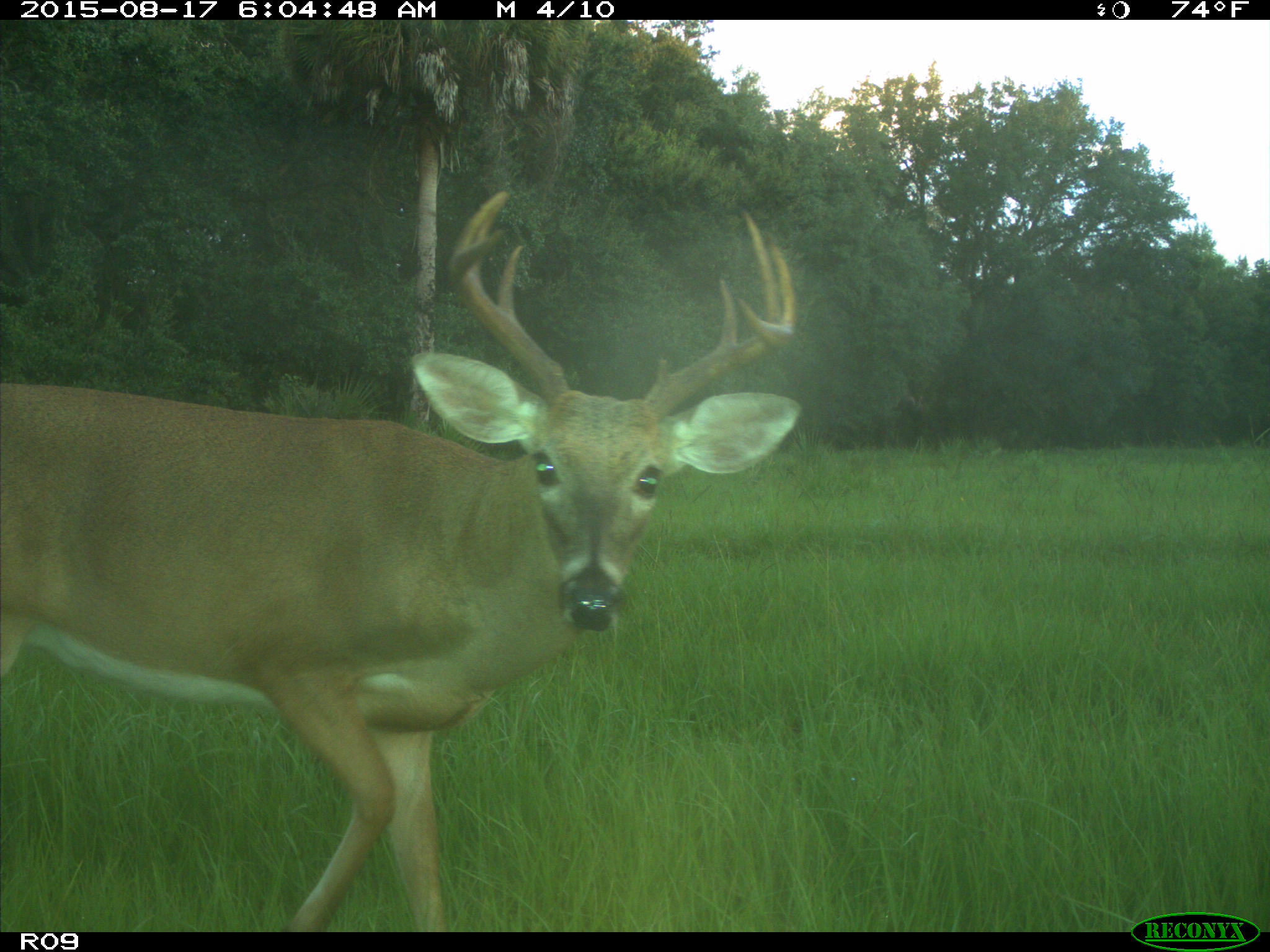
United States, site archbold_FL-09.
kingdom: Animalia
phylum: Chordata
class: Mammalia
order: Artiodactyla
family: Cervidae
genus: Odocoileus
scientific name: Odocoileus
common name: deer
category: unidentified deer